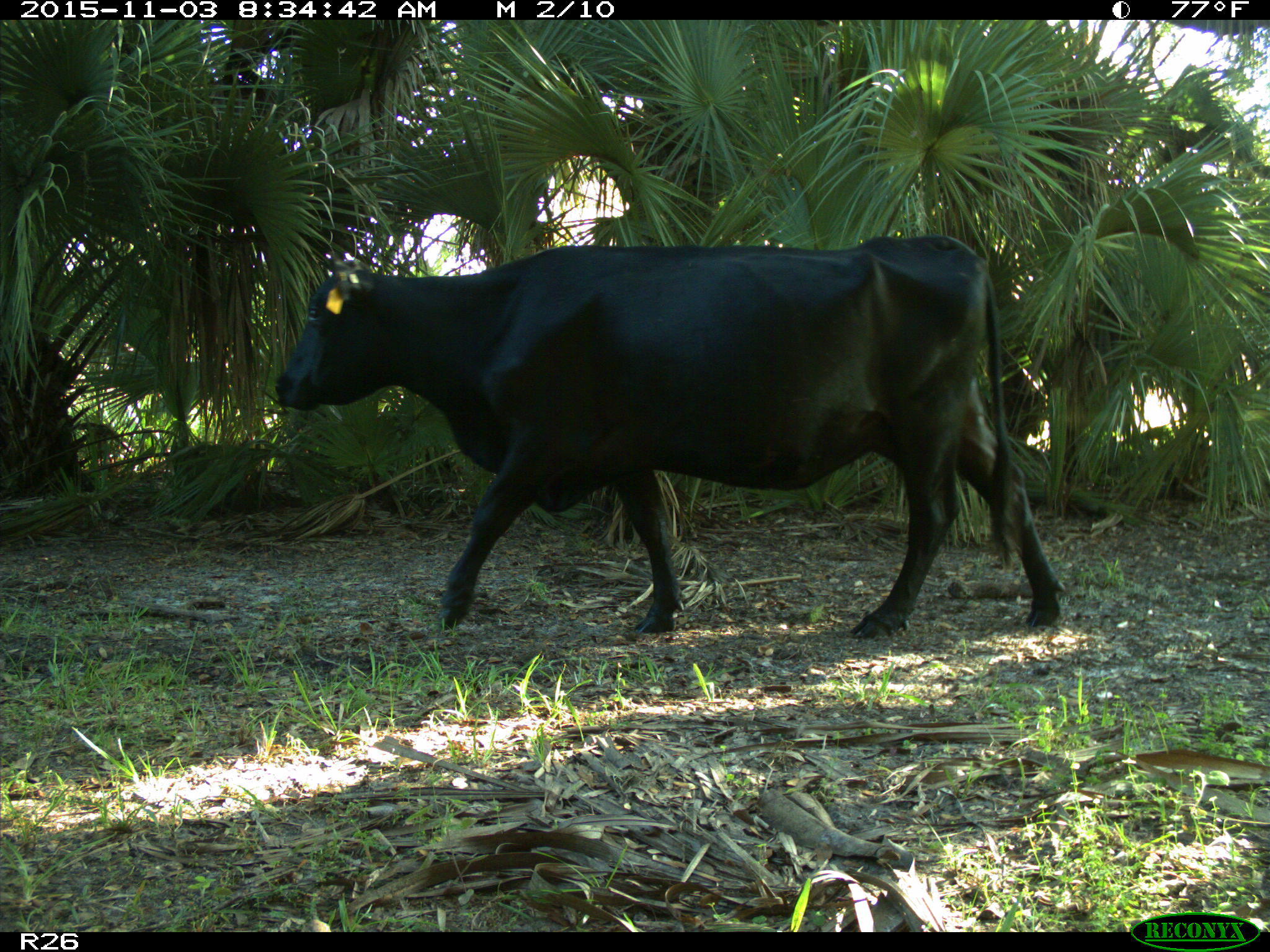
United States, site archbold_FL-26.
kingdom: Animalia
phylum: Chordata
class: Mammalia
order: Artiodactyla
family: Bovidae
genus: Bos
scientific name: Bos taurus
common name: domestic cow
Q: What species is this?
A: Bos taurus (domestic cow).